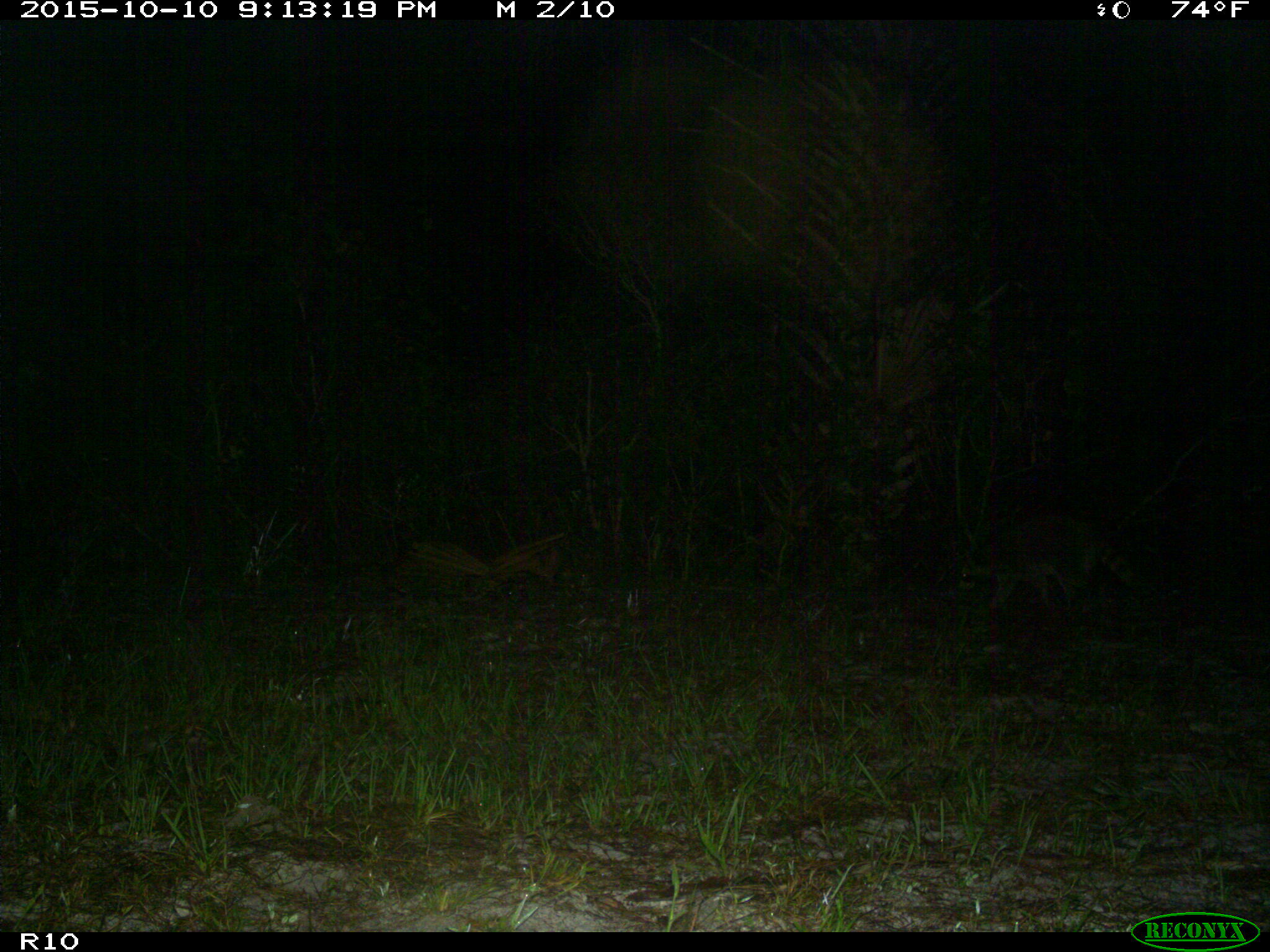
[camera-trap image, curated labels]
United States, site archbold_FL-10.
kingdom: Animalia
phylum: Chordata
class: Mammalia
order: Carnivora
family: Procyonidae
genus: Procyon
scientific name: Procyon lotor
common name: common raccoon